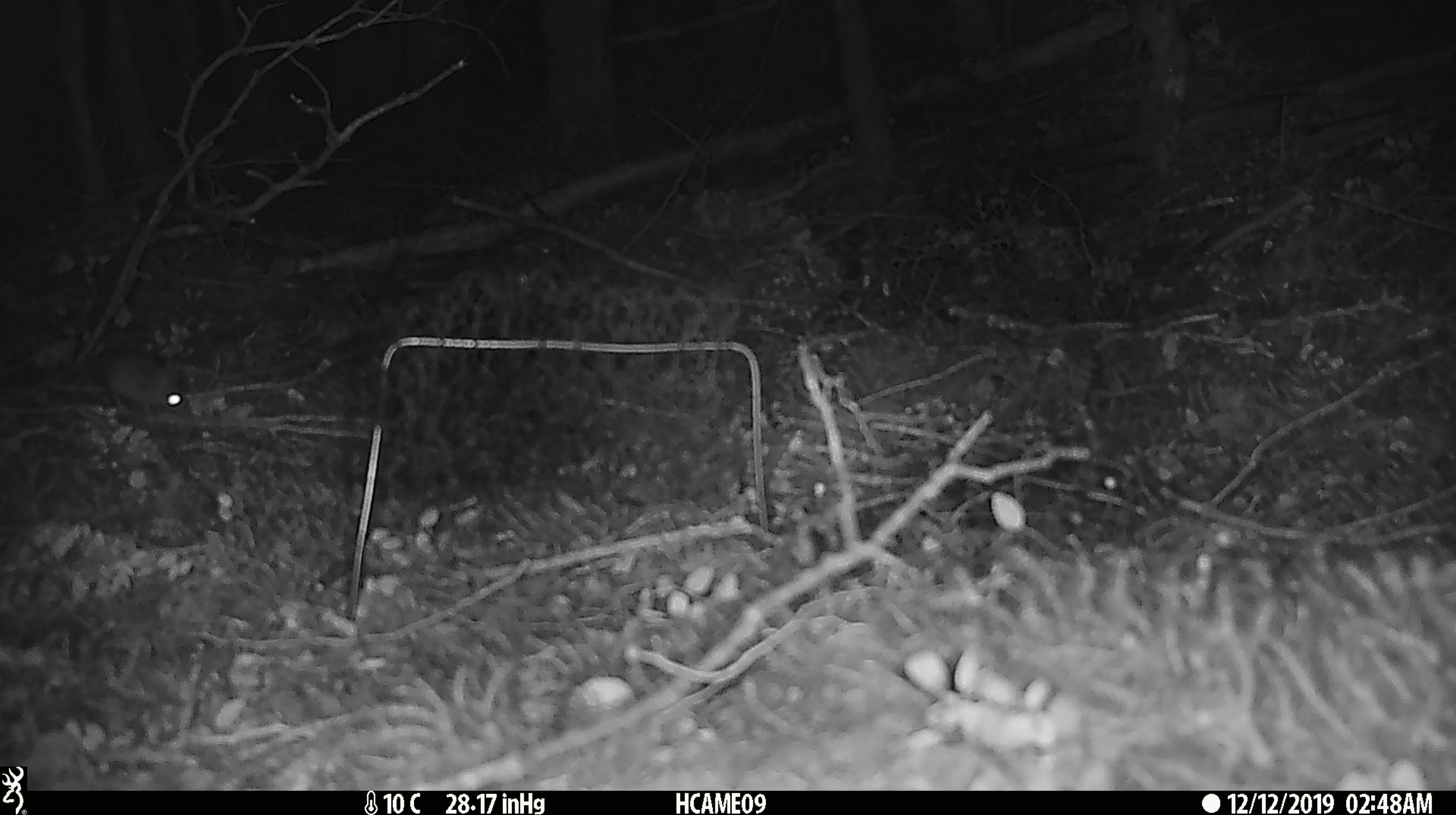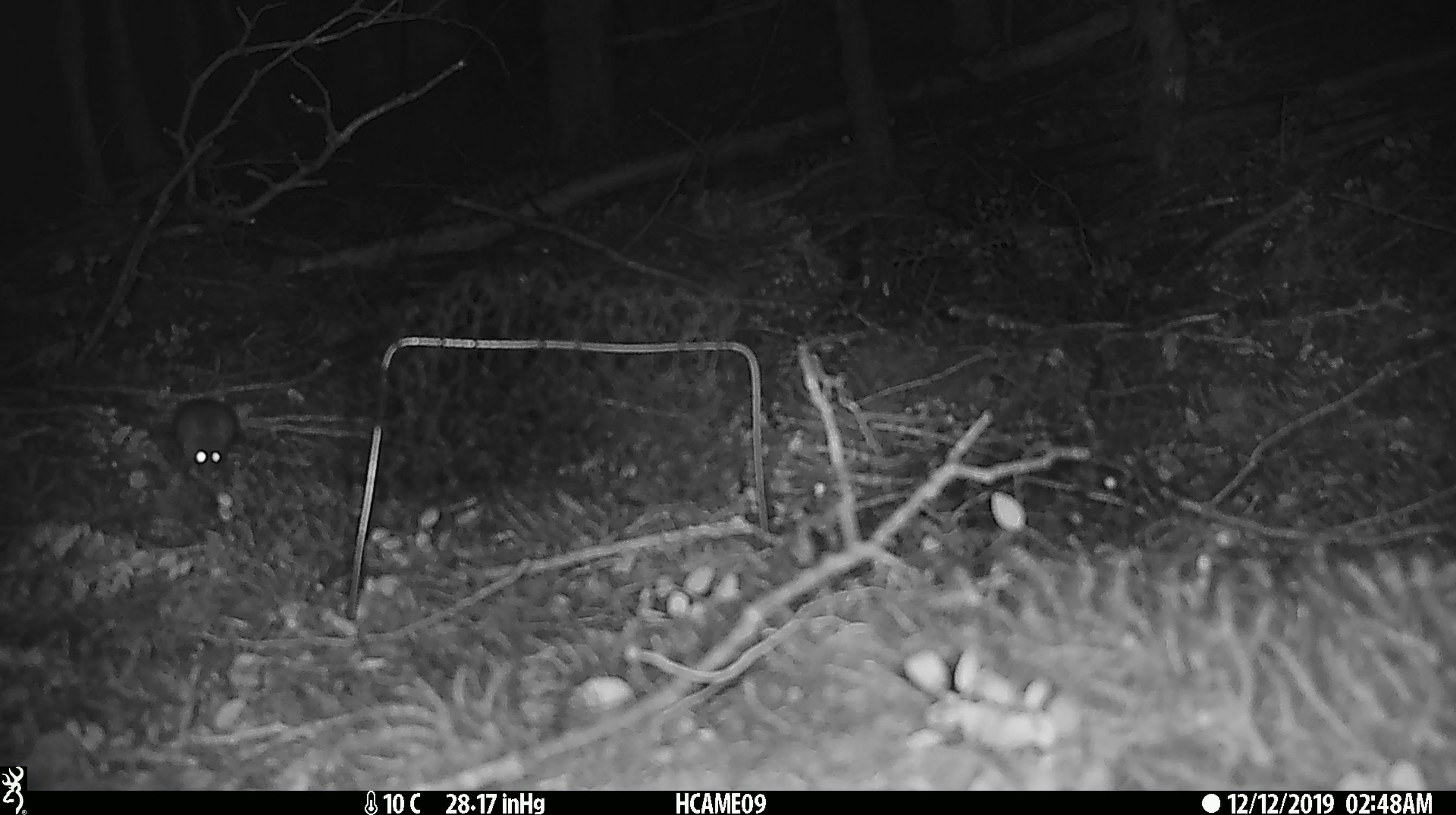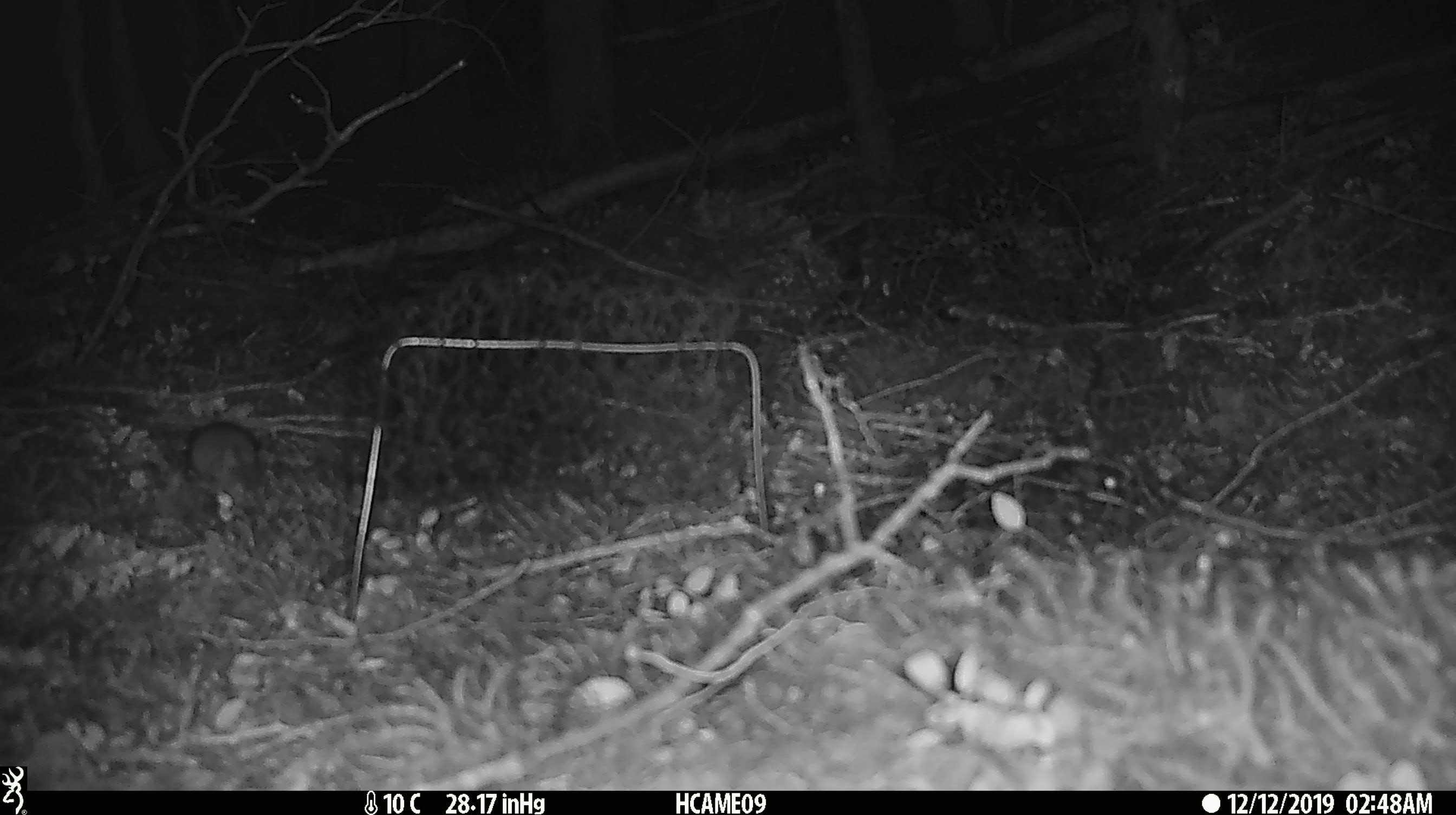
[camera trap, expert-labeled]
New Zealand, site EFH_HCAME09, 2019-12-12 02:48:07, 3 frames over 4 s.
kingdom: Animalia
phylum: Chordata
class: Mammalia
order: Rodentia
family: Muridae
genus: Mus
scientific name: Mus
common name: mouse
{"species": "mouse (Mus)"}